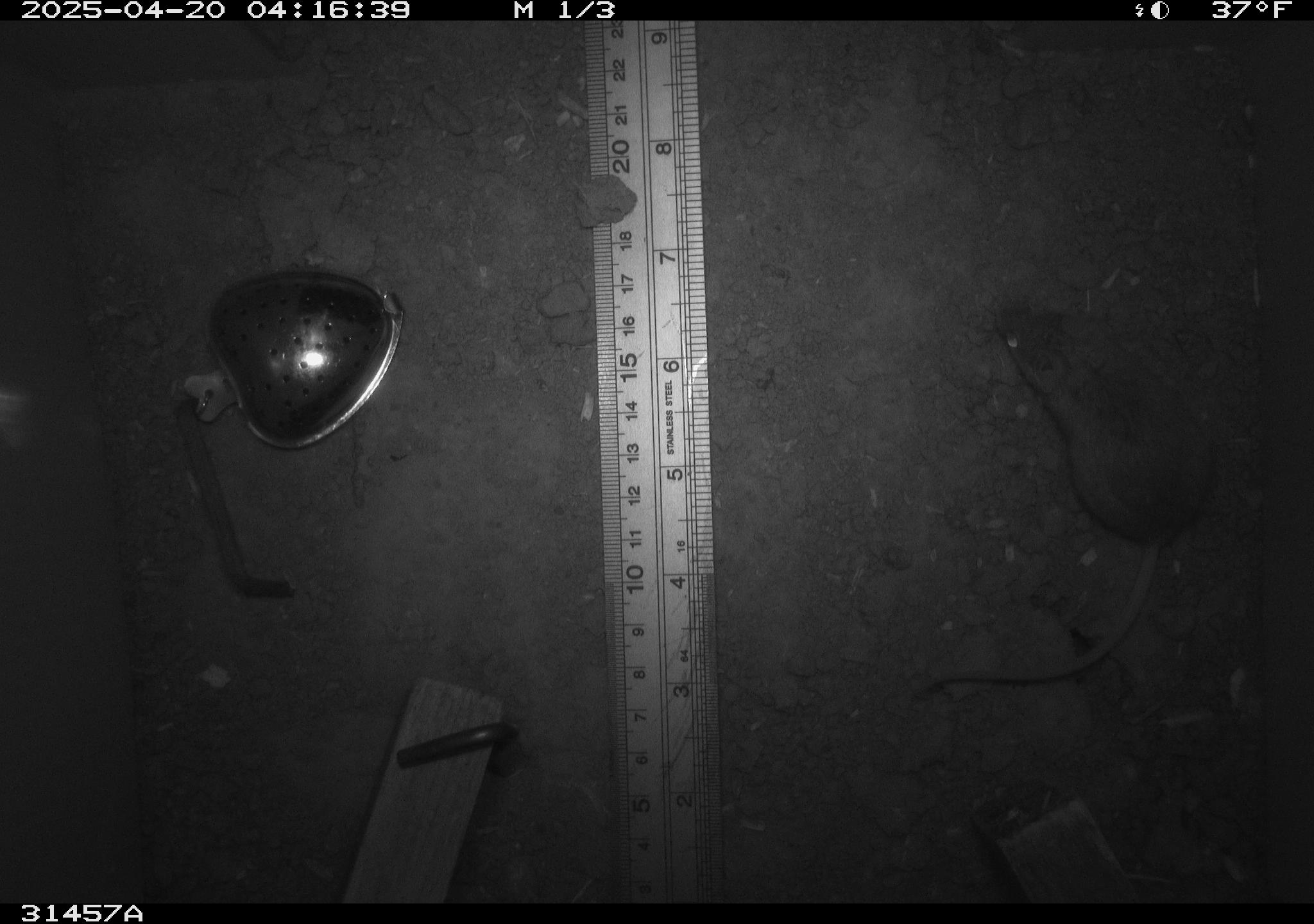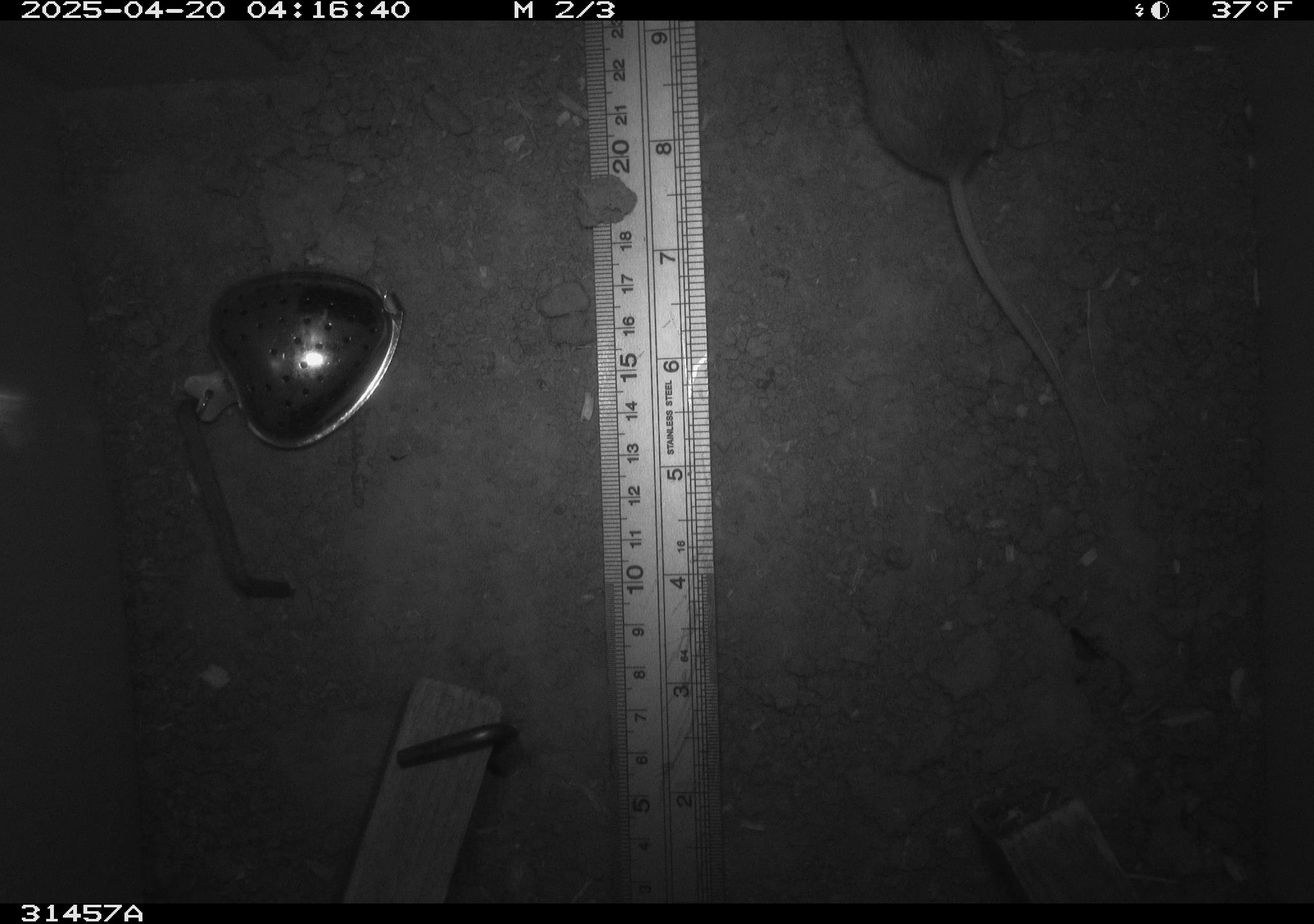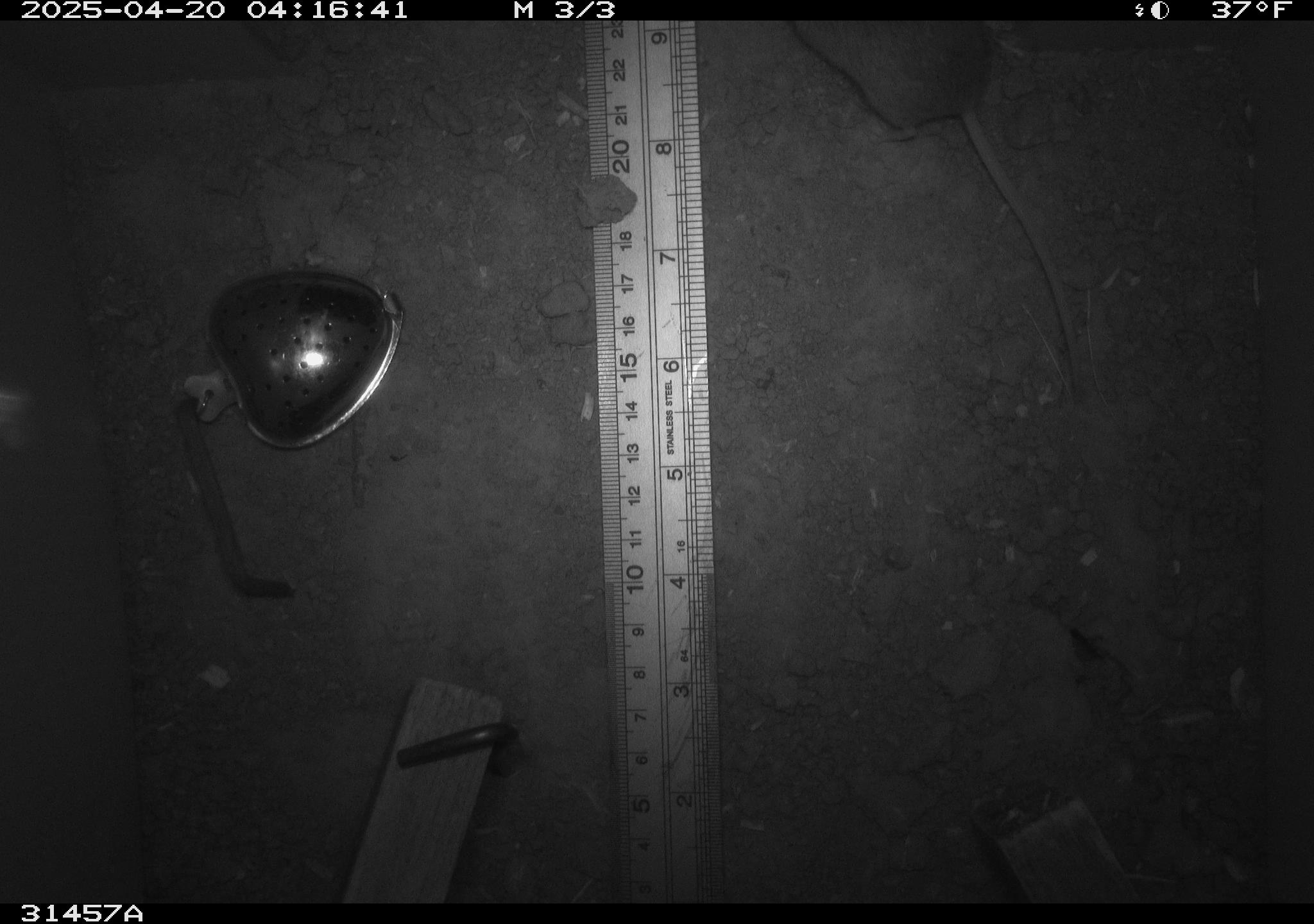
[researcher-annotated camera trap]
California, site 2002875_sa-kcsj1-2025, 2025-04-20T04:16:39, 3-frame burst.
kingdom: Animalia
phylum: Chordata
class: Mammalia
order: Rodentia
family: Muridae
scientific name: Muridae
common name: murids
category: muridae family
Muridae family (murids) (Muridae).